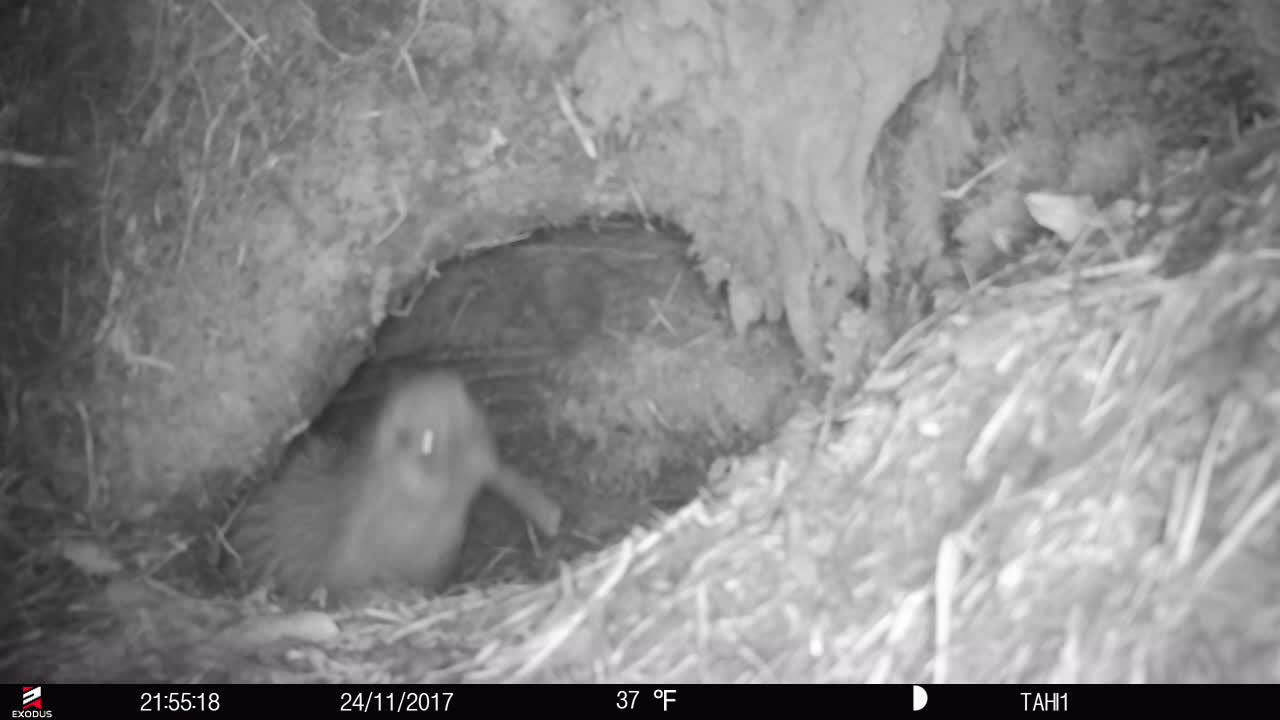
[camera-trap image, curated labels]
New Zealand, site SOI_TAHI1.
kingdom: Animalia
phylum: Chordata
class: Aves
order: Apterygiformes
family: Apterygidae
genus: Apteryx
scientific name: Apteryx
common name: kiwi